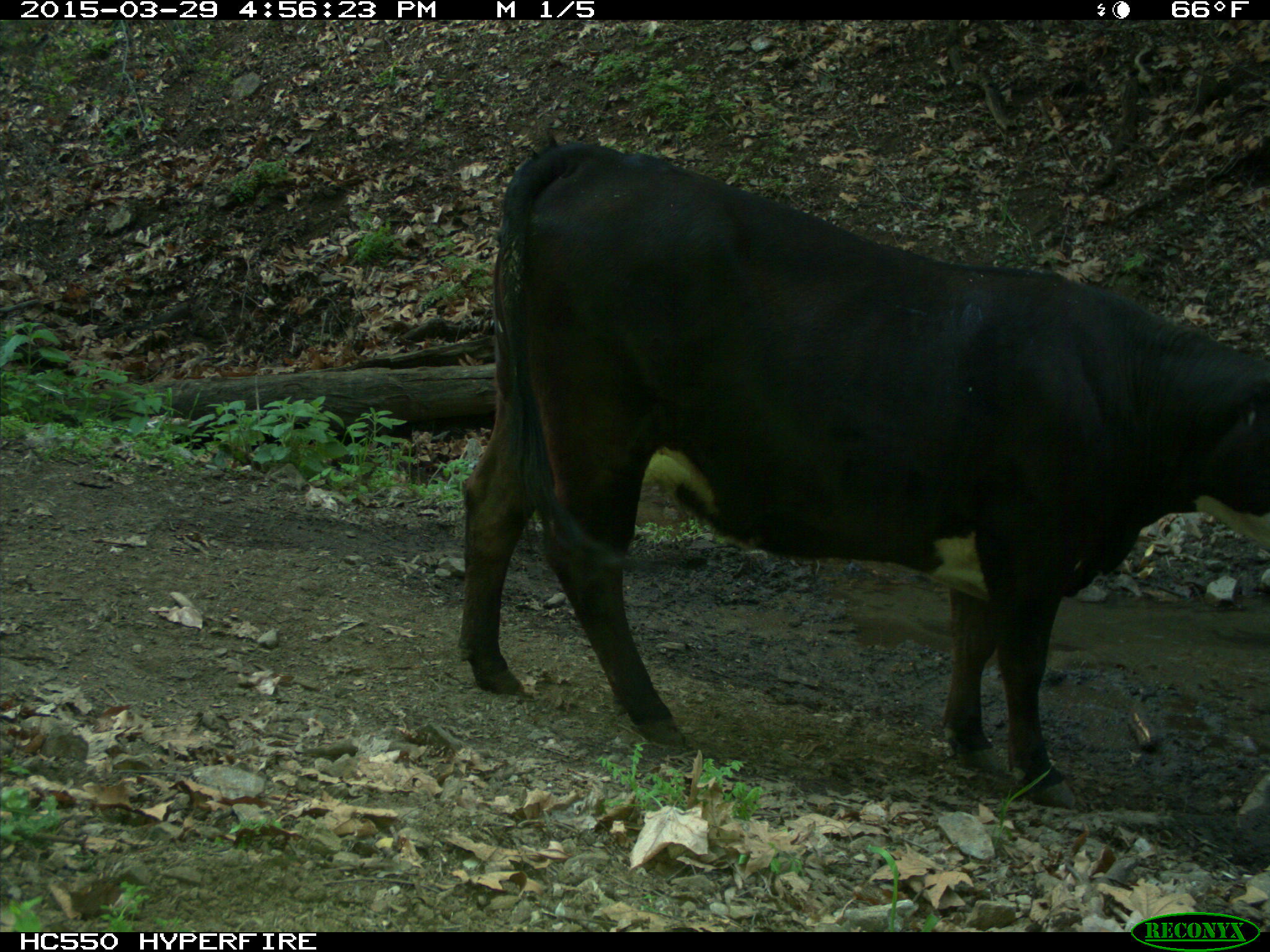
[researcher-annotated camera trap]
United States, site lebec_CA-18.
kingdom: Animalia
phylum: Chordata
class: Mammalia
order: Artiodactyla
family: Bovidae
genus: Bos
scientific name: Bos taurus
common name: domestic cow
Bos taurus (domestic cow).